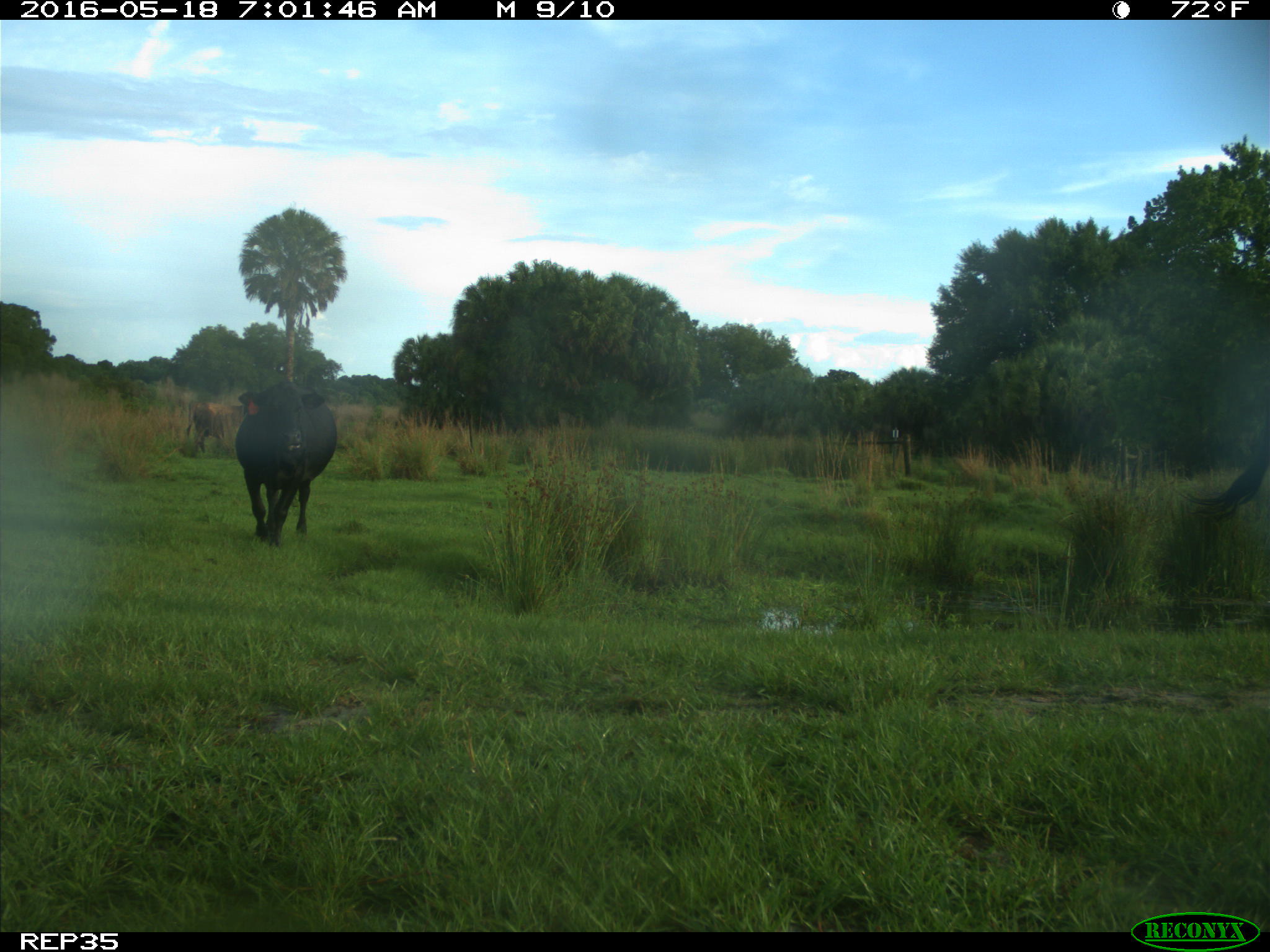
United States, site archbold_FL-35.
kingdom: Animalia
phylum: Chordata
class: Mammalia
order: Artiodactyla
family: Bovidae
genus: Bos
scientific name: Bos taurus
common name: domestic cow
Bos taurus (domestic cow).